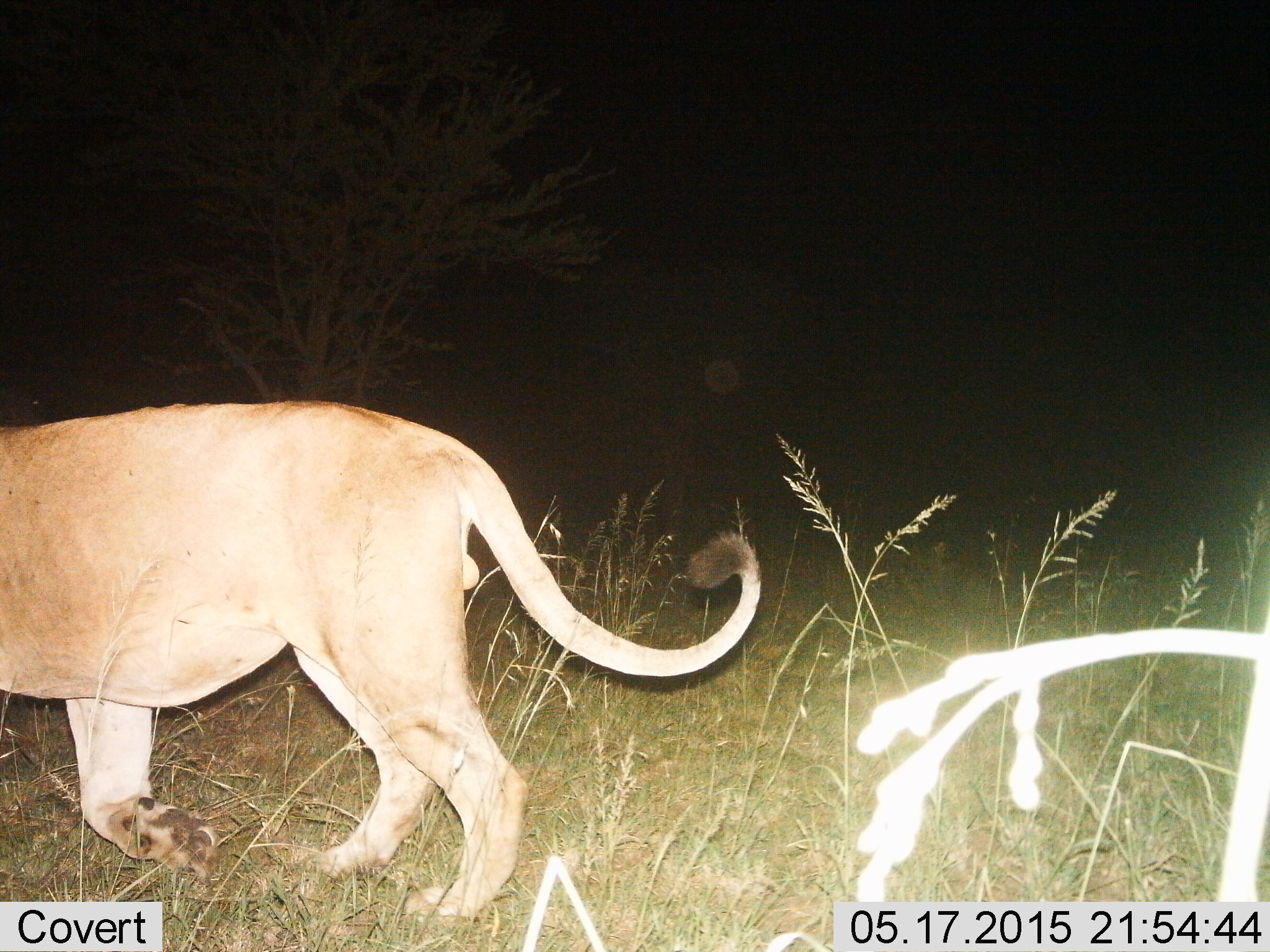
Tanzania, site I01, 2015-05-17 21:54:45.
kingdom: Animalia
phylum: Chordata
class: Mammalia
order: Carnivora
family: Felidae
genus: Panthera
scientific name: Panthera leo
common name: lion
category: lionfemale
Lionfemale (lion) (Panthera leo), count 1. Behavior (volunteer vote fractions): standing 20%, resting 0%, moving 80%, interacting 0%. Young present (vote fraction): 0%. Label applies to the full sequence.